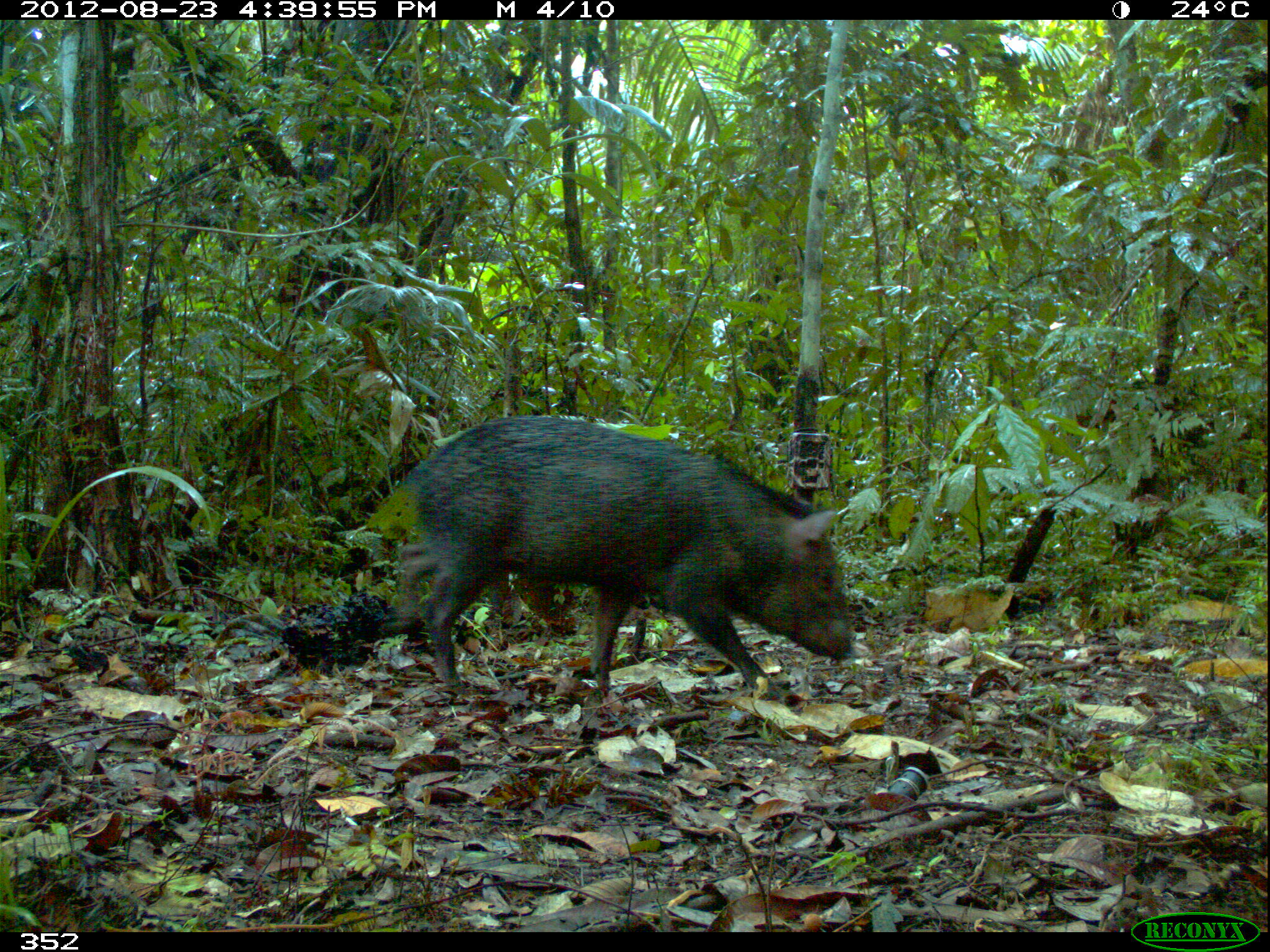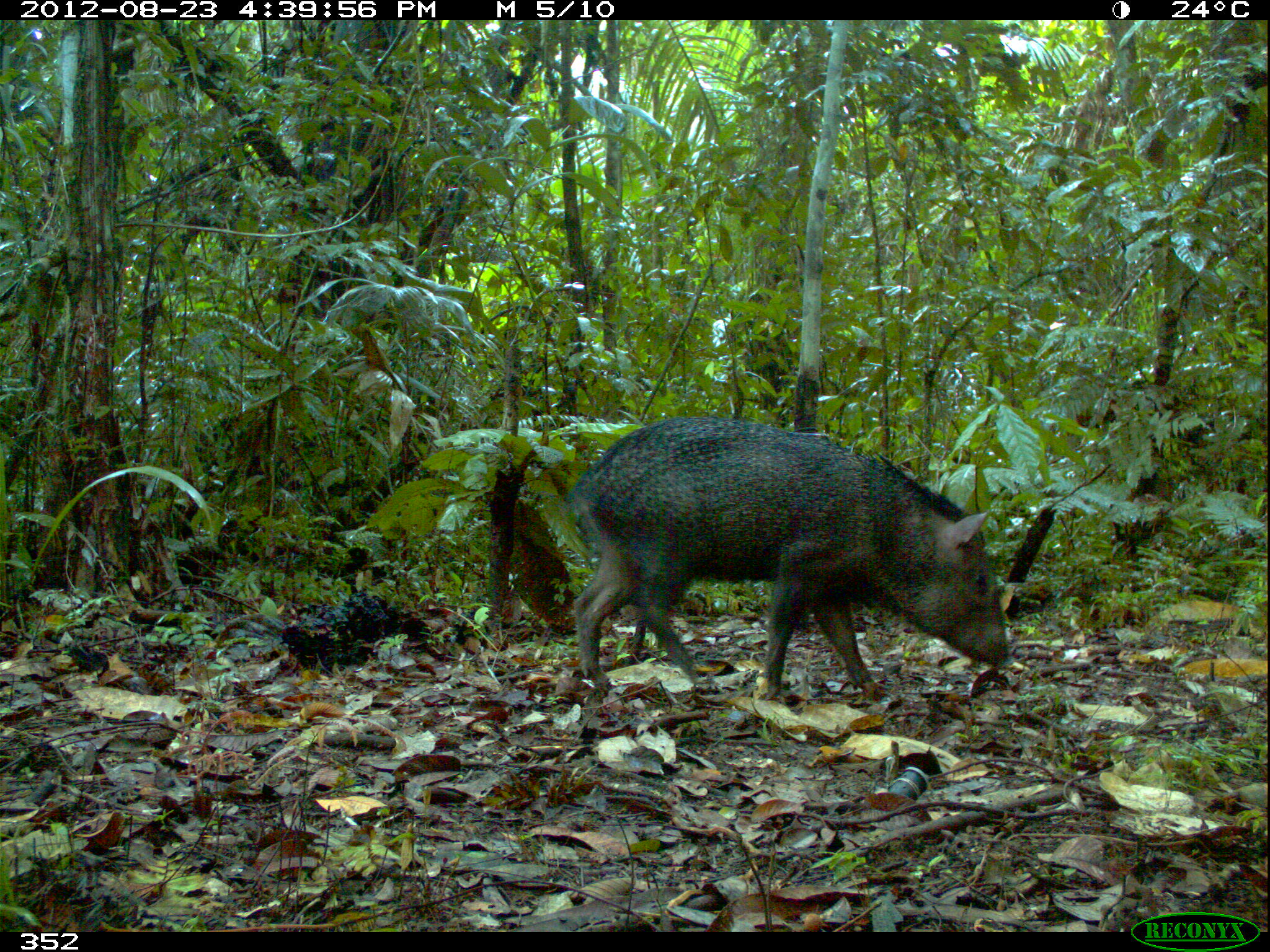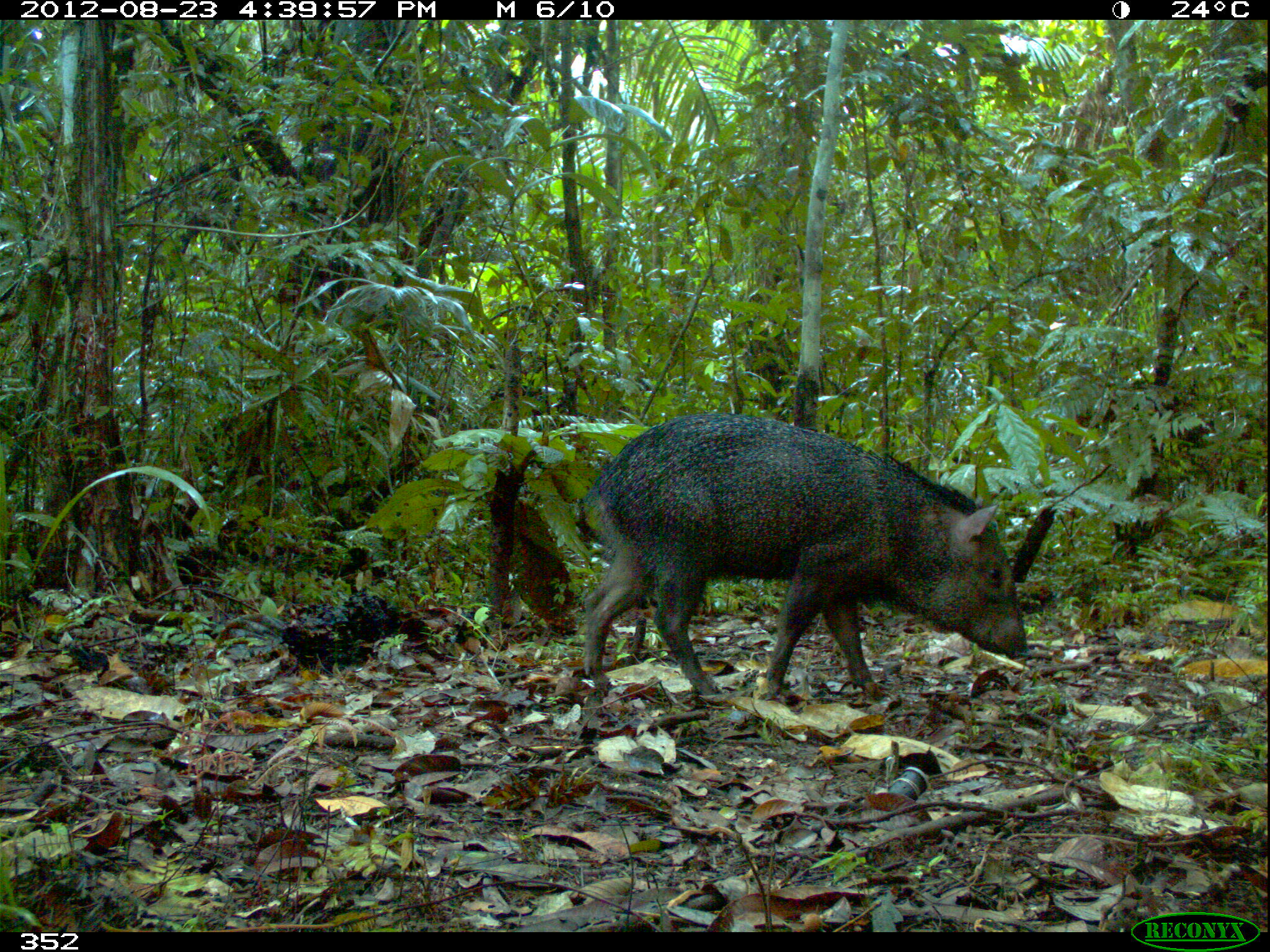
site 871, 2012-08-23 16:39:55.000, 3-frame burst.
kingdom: Animalia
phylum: Chordata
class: Mammalia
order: Artiodactyla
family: Tayassuidae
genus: Pecari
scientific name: Pecari tajacu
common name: collared peccary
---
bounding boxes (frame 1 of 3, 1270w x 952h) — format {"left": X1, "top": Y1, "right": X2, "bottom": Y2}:
pecari tajacu: {"left": 398, "top": 413, "right": 852, "bottom": 701}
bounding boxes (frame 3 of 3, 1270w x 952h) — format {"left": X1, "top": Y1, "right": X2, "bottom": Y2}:
pecari tajacu: {"left": 577, "top": 412, "right": 1027, "bottom": 701}